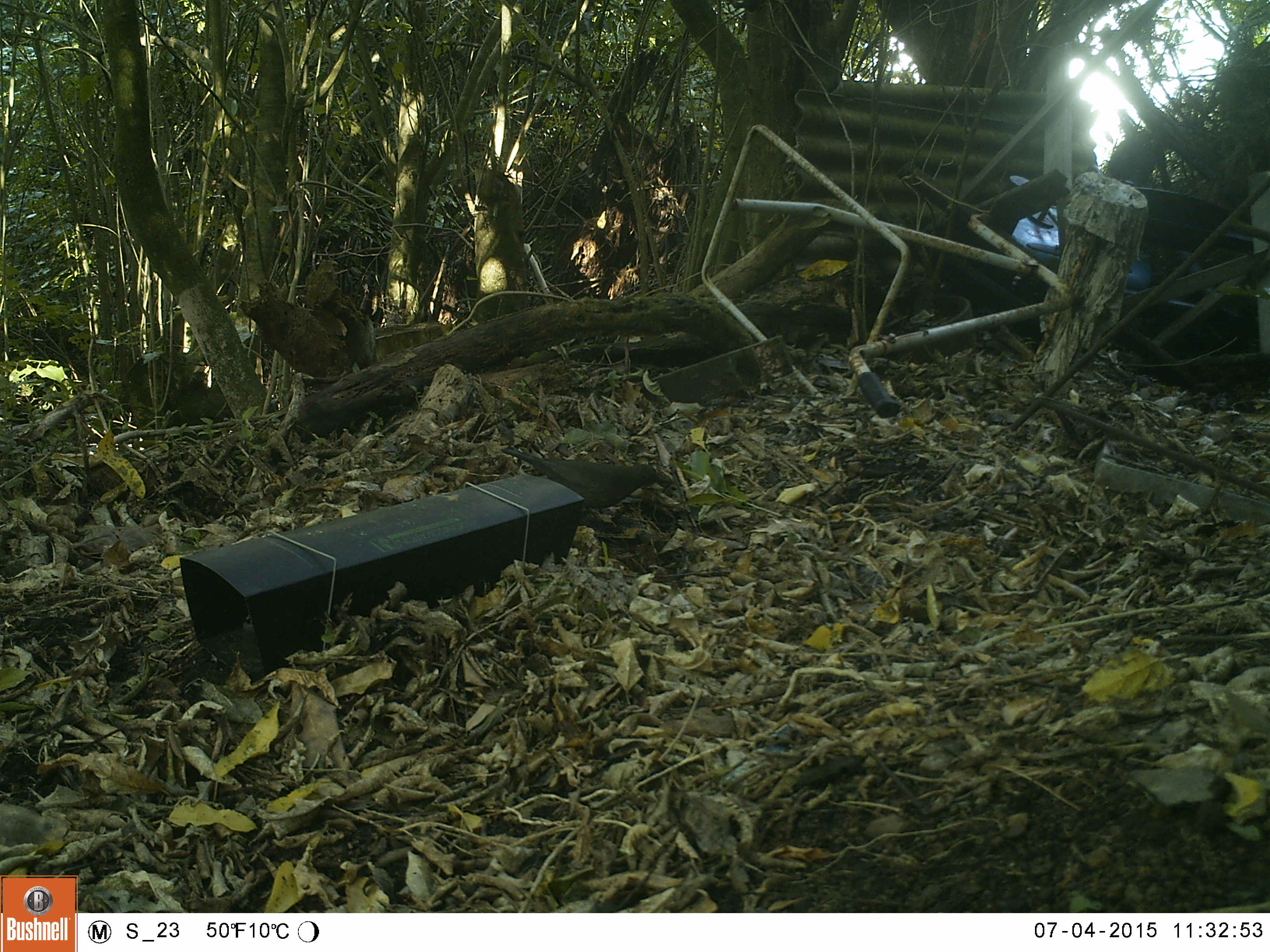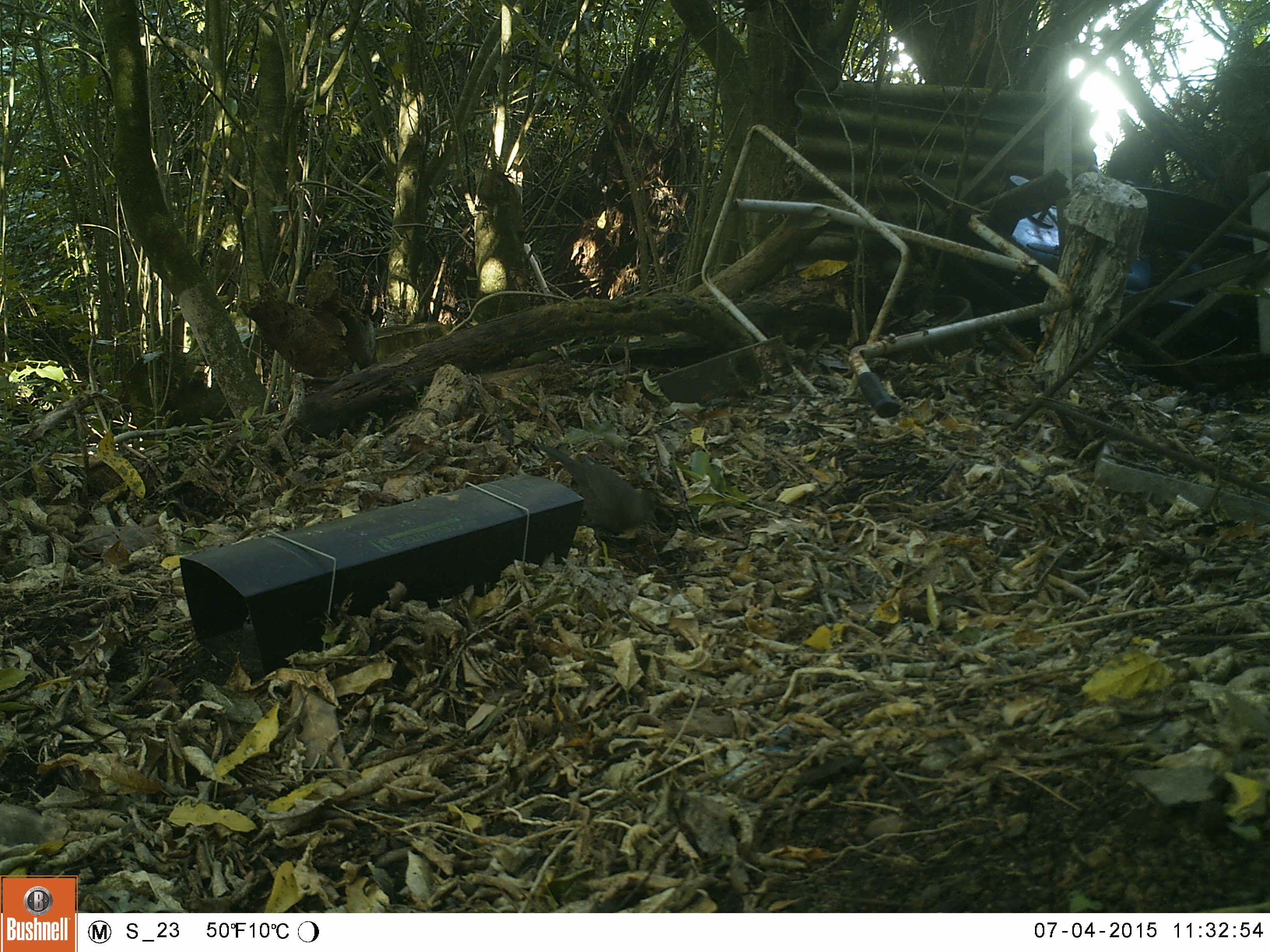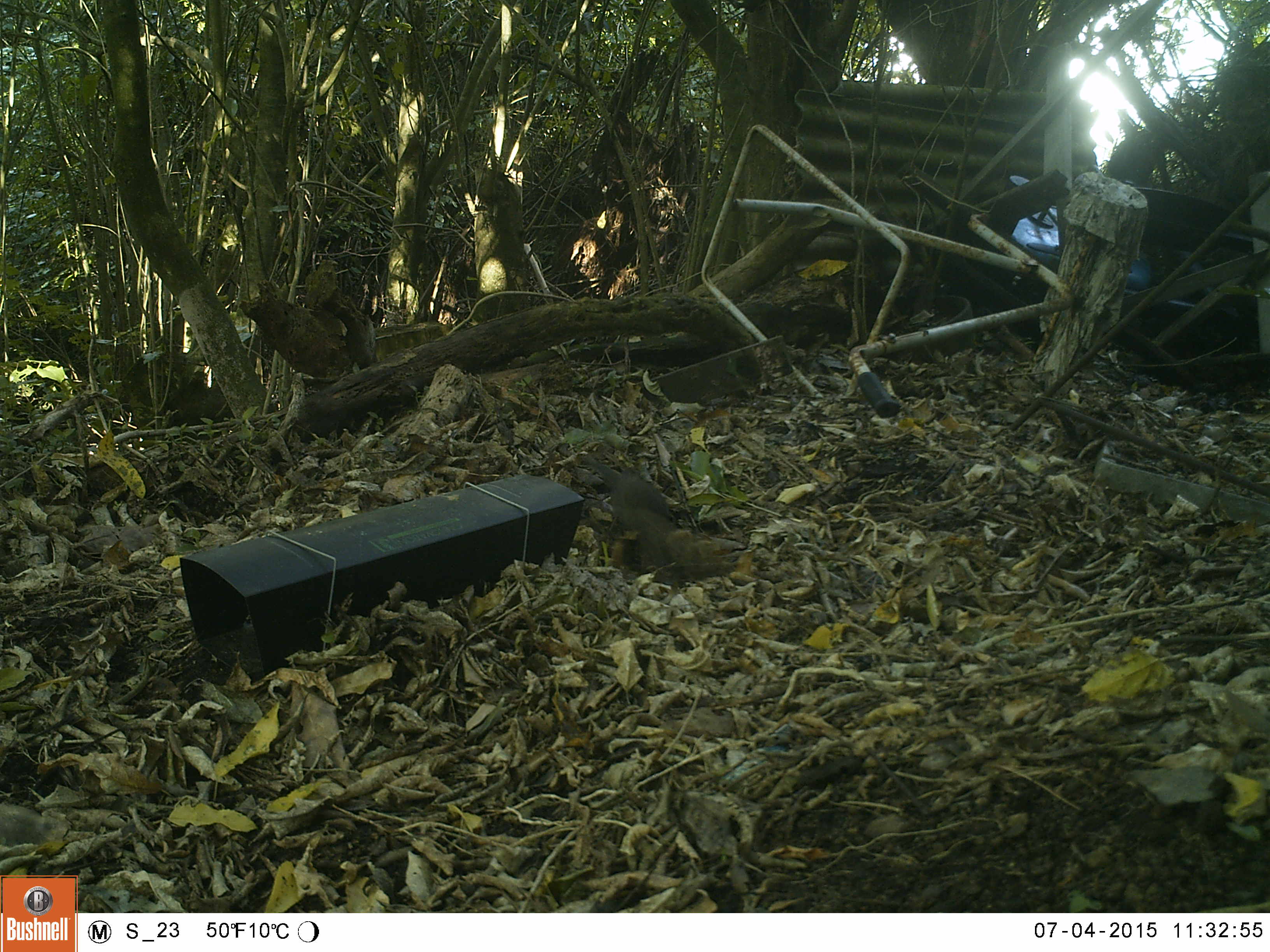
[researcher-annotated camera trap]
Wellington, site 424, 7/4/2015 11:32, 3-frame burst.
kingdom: Animalia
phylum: Chordata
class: Aves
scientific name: Aves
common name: bird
Bird (Aves).